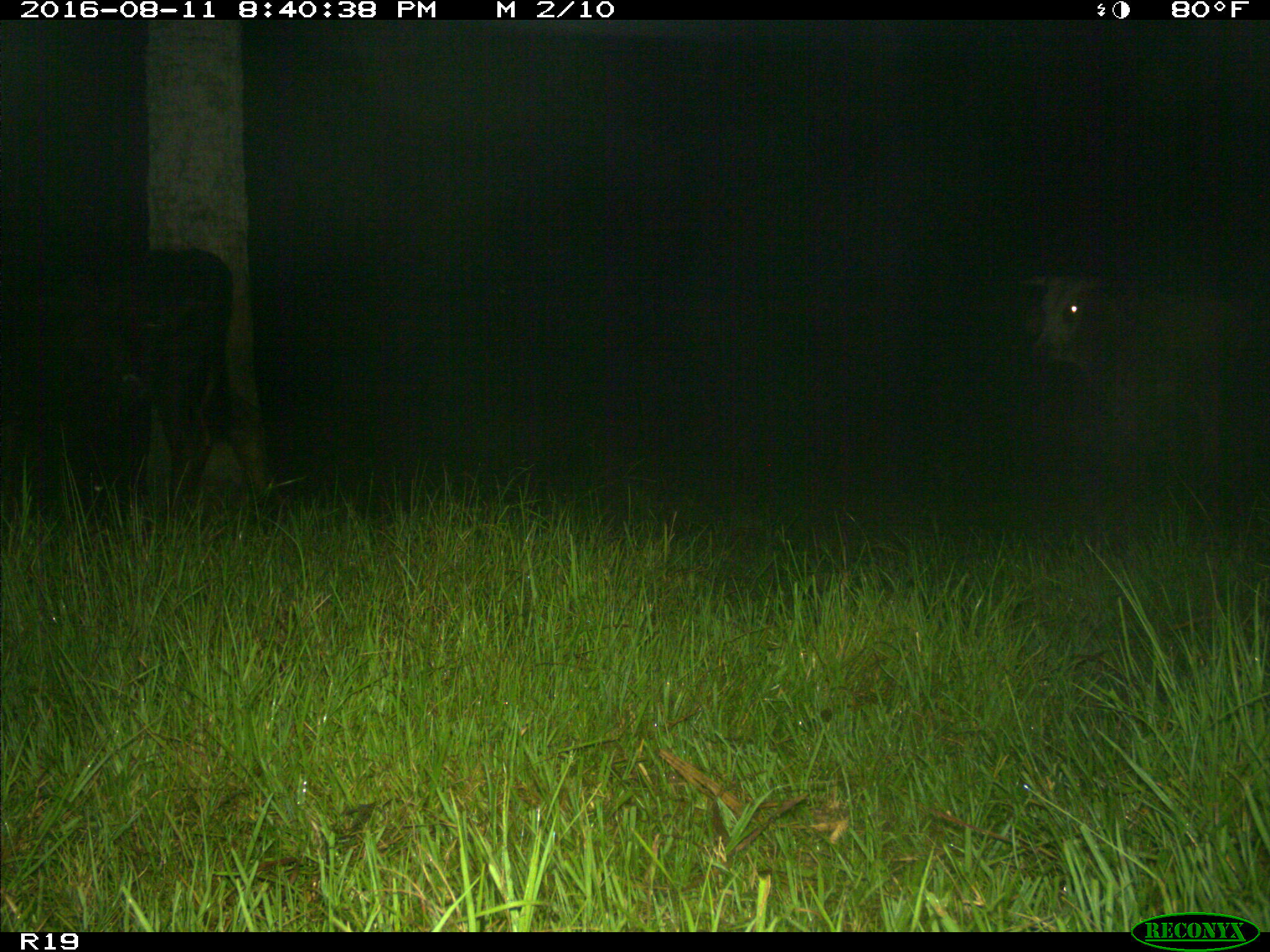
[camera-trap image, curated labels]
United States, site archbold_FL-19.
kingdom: Animalia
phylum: Chordata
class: Mammalia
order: Artiodactyla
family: Bovidae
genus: Bos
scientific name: Bos taurus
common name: domestic cow